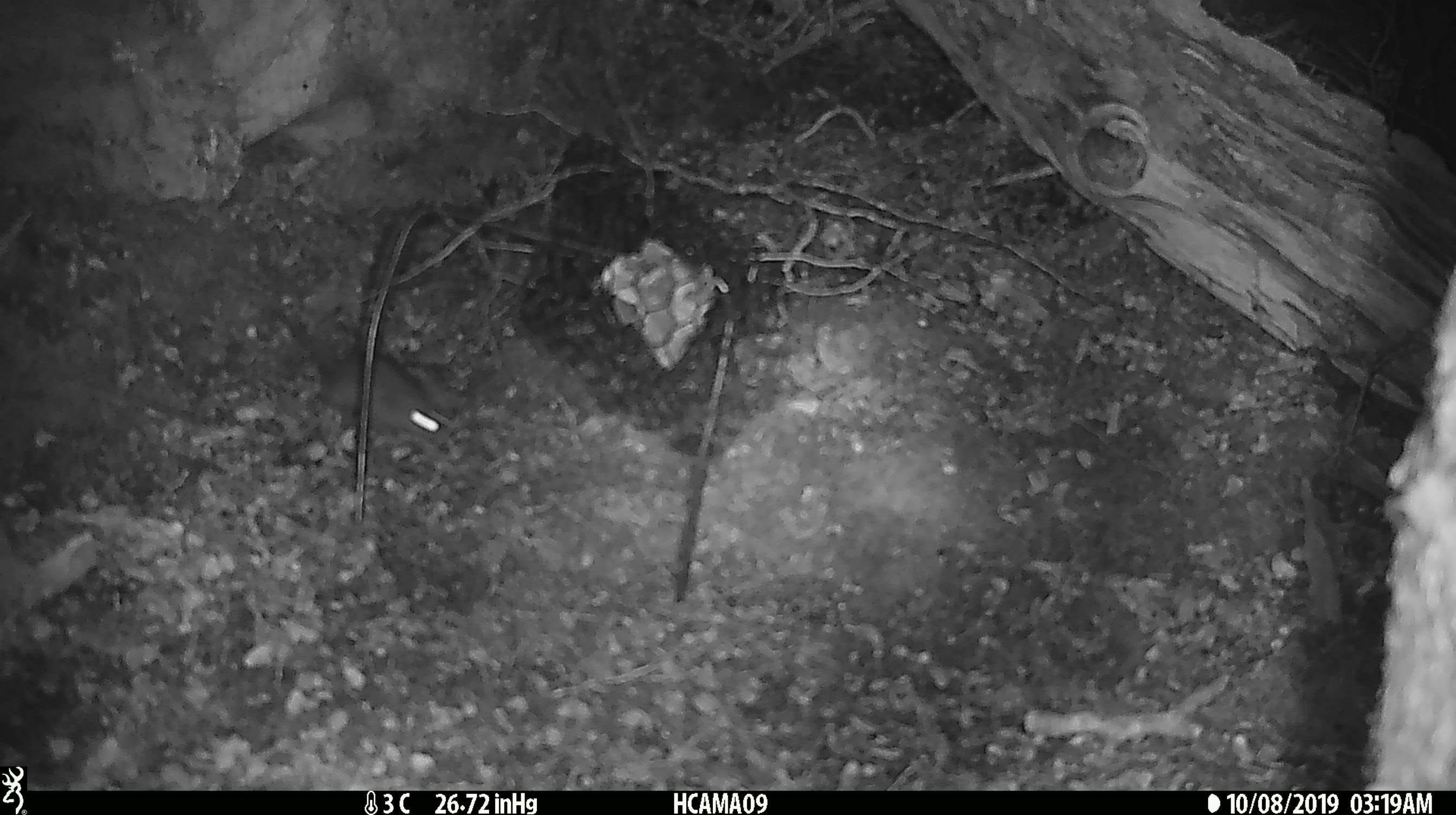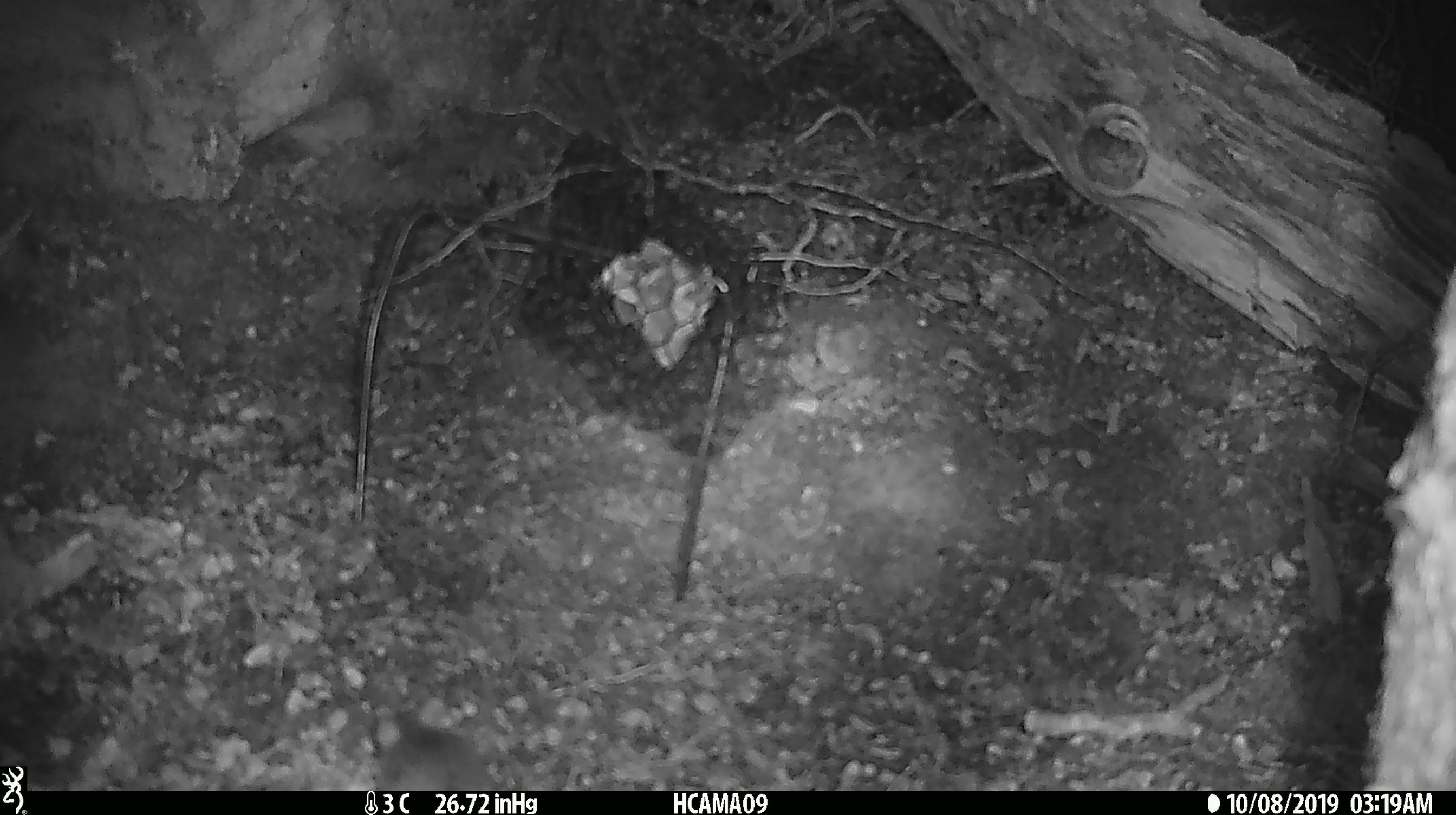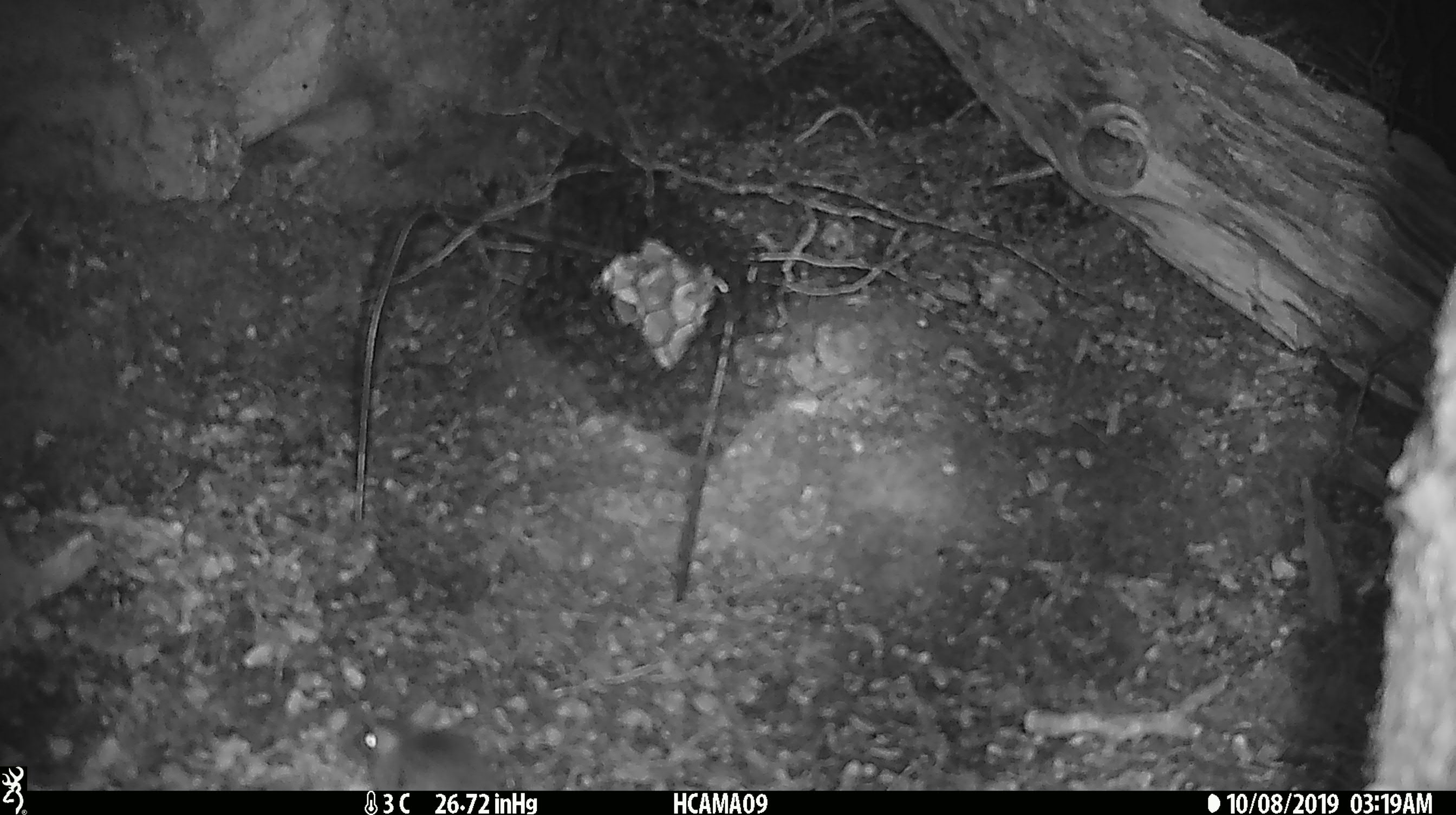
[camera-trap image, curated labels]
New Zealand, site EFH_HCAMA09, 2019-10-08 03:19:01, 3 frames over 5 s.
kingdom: Animalia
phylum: Chordata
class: Mammalia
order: Rodentia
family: Muridae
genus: Mus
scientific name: Mus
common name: mouse